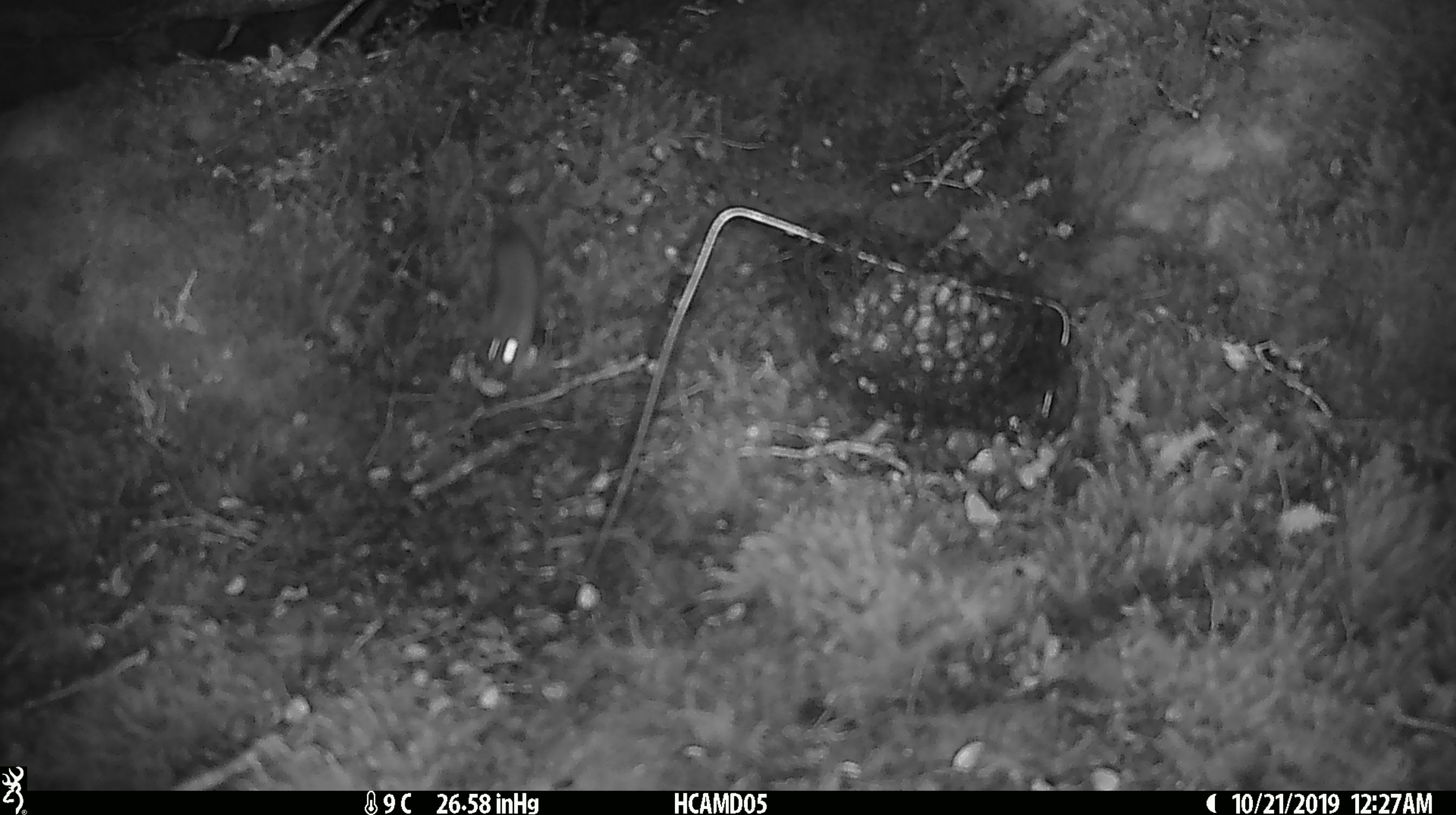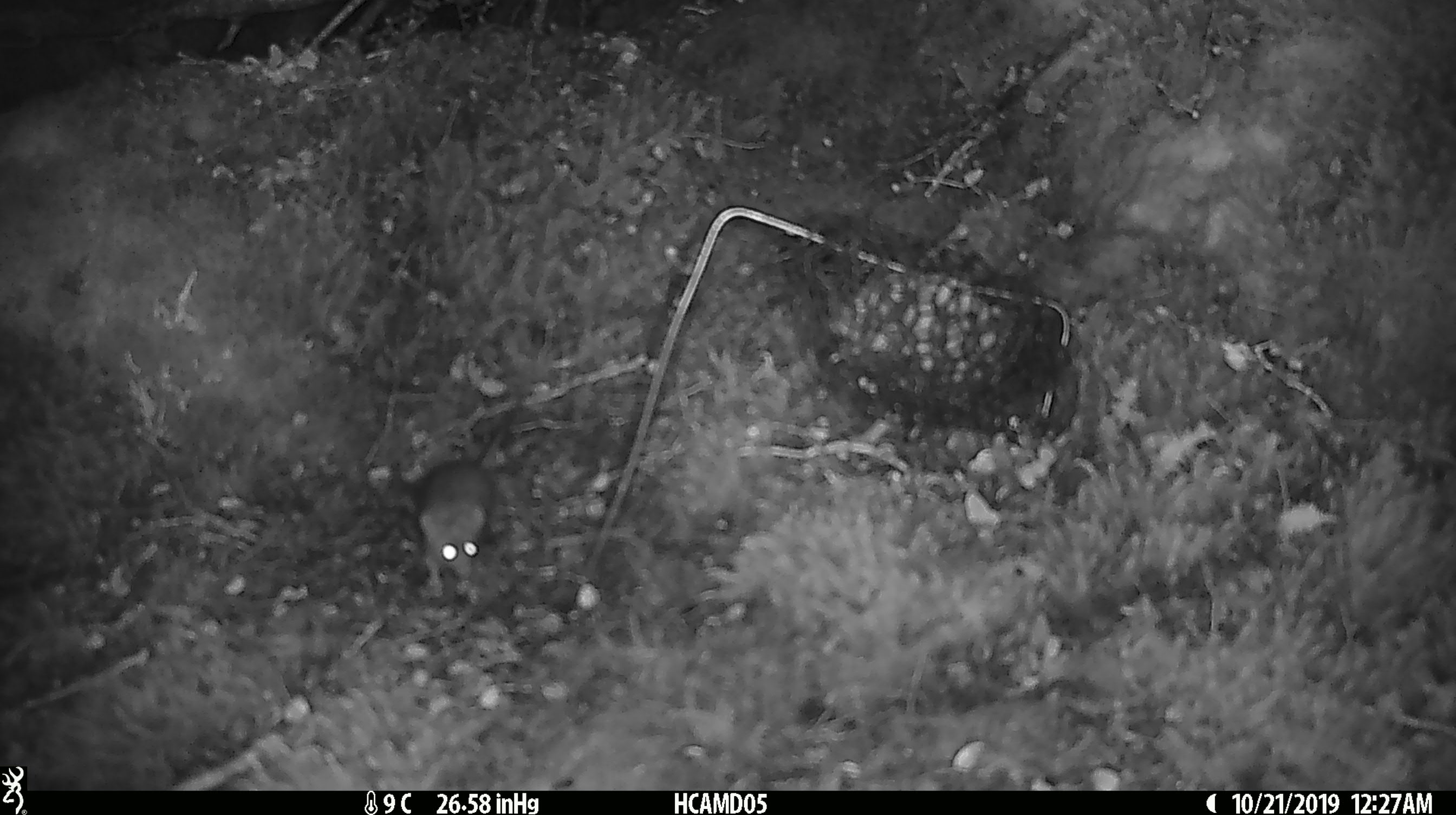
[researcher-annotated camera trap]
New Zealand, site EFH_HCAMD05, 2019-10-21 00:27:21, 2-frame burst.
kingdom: Animalia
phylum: Chordata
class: Mammalia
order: Rodentia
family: Muridae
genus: Mus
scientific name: Mus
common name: mouse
Mouse (Mus).